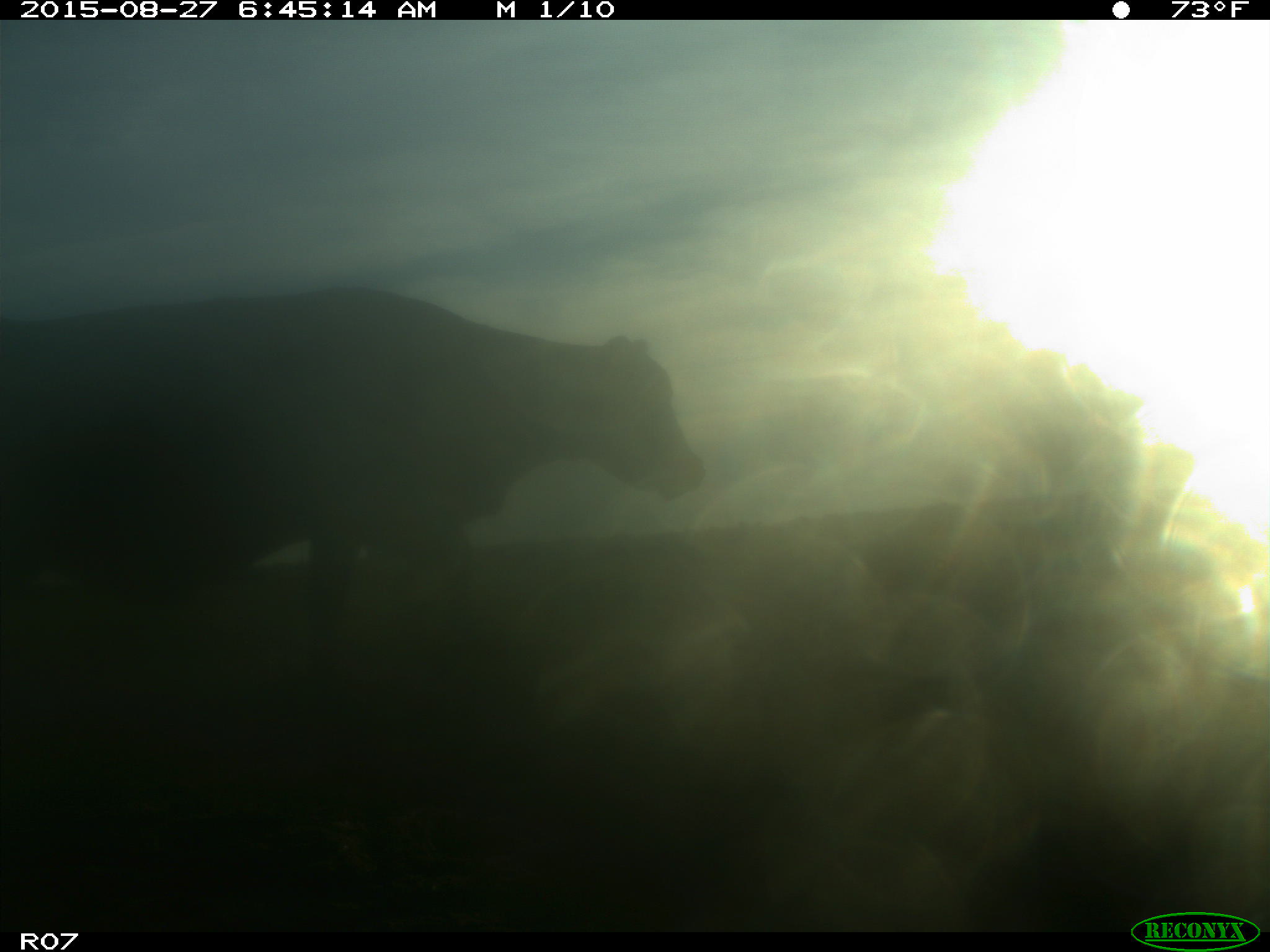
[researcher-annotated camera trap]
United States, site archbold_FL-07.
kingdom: Animalia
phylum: Chordata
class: Mammalia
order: Artiodactyla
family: Bovidae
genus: Bos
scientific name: Bos taurus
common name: domestic cow